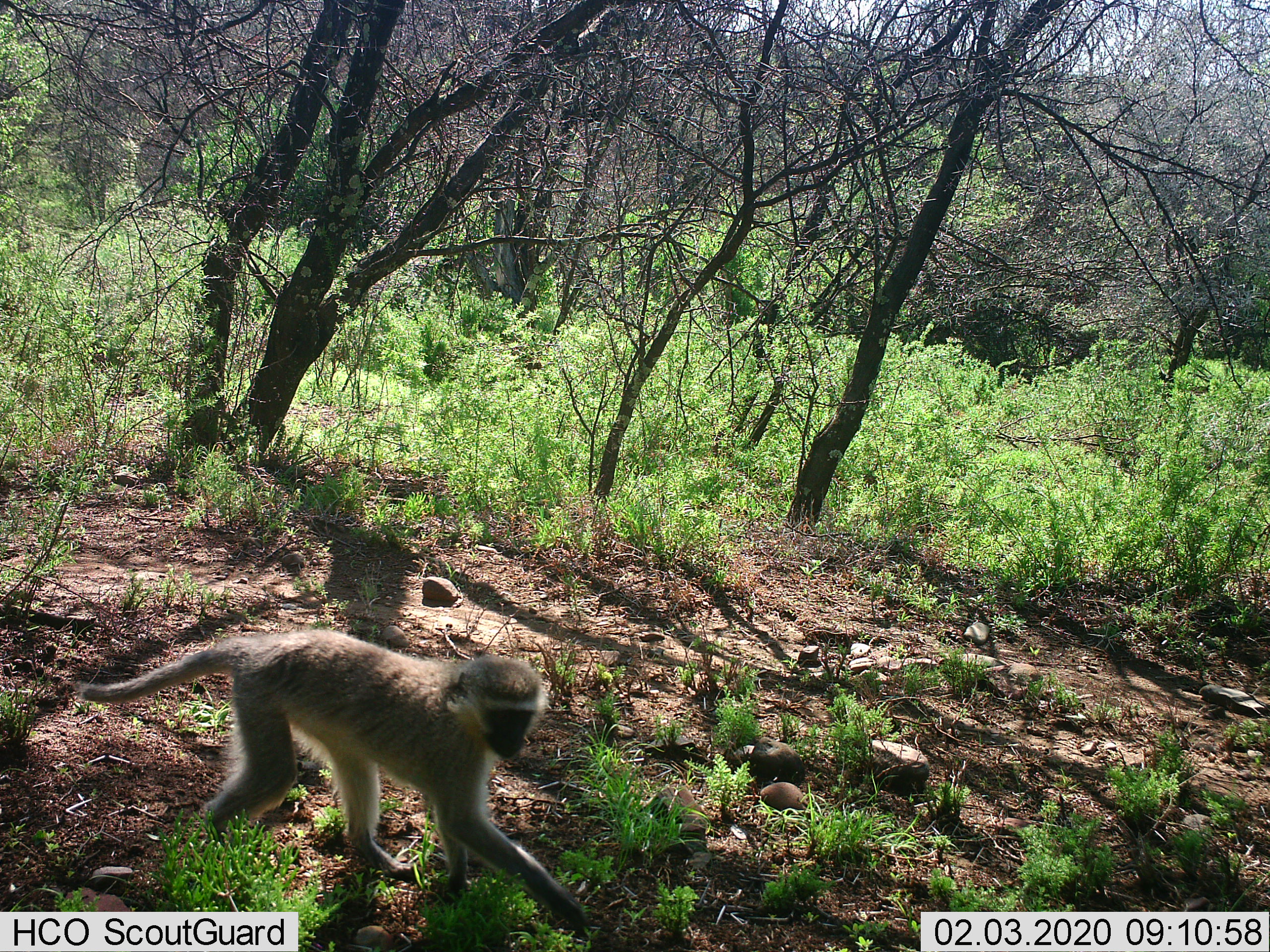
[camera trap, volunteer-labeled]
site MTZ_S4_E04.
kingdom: Animalia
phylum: Chordata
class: Mammalia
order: Primates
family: Cercopithecidae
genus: Chlorocebus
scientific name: Chlorocebus pygerythrus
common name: vervet monkey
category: monkeyvervet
Monkeyvervet (vervet monkey) (Chlorocebus pygerythrus), count 1. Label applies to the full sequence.